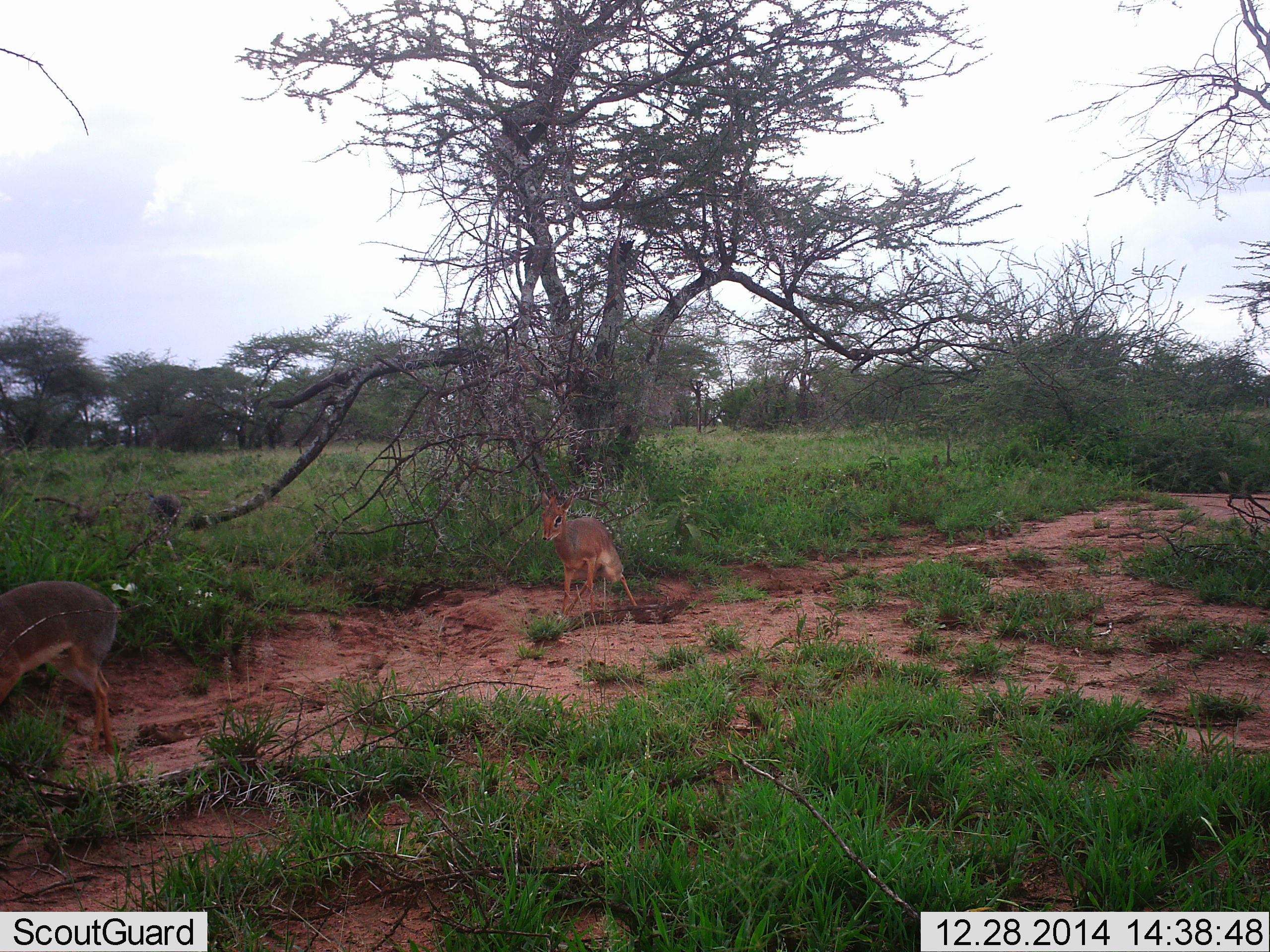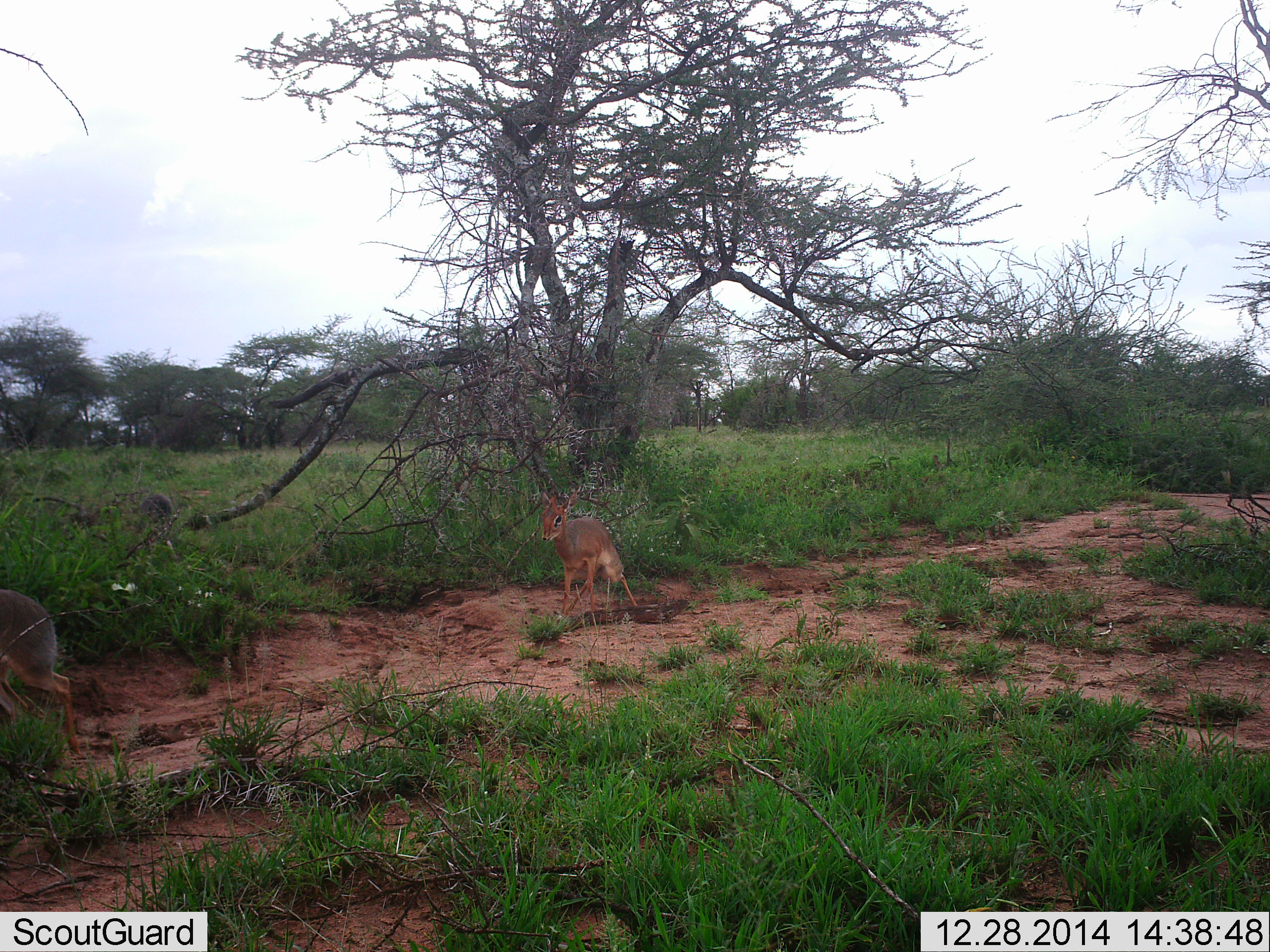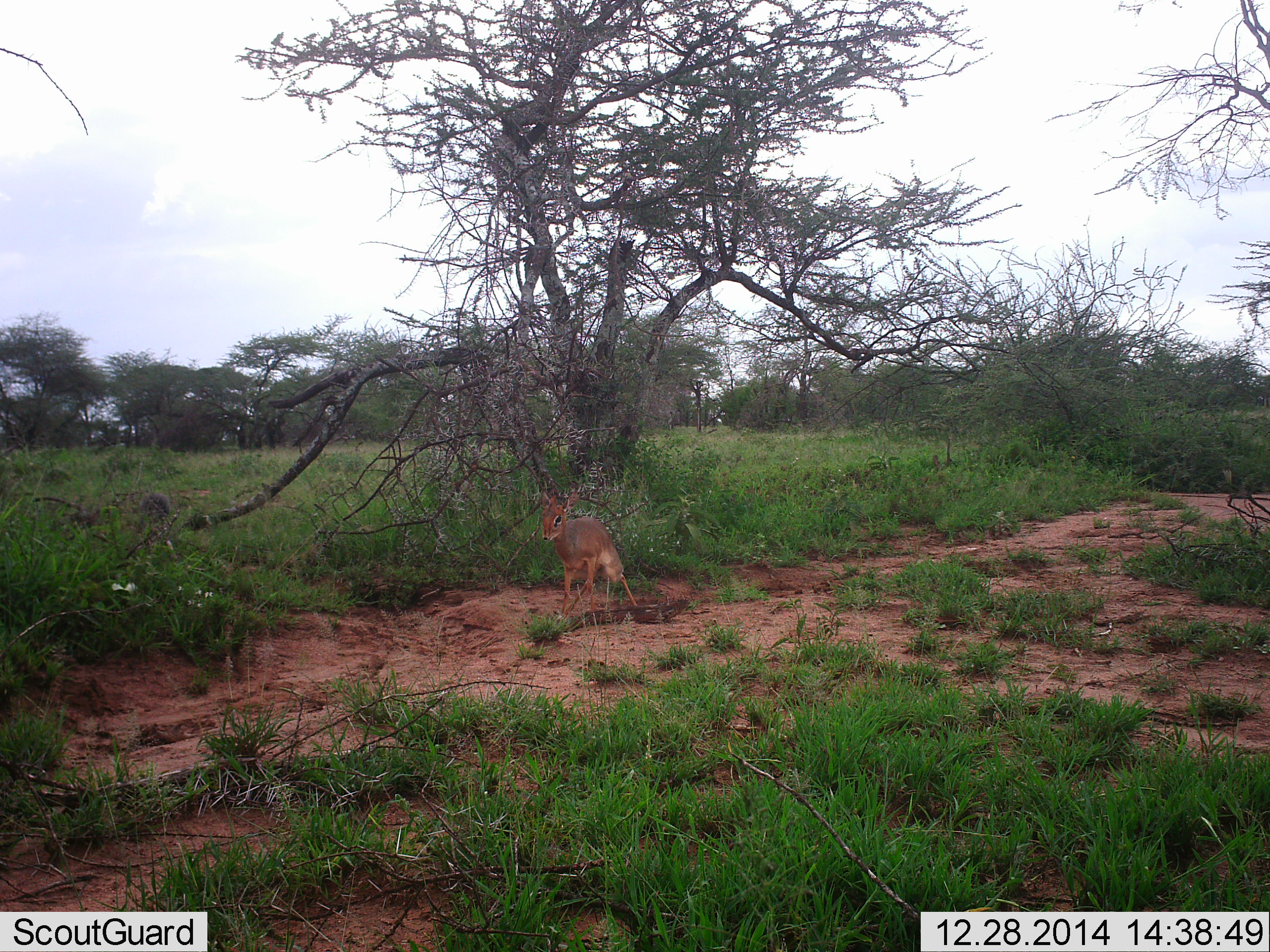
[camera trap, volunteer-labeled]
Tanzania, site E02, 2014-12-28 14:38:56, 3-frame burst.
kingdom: Animalia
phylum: Chordata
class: Mammalia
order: Artiodactyla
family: Bovidae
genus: Madoqua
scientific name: Madoqua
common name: dikdik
Dikdik (Madoqua), count 2. Behavior (volunteer vote fractions): standing 82%, resting 0%, moving 91%, interacting 0%. Young present (vote fraction): 0%. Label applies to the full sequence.